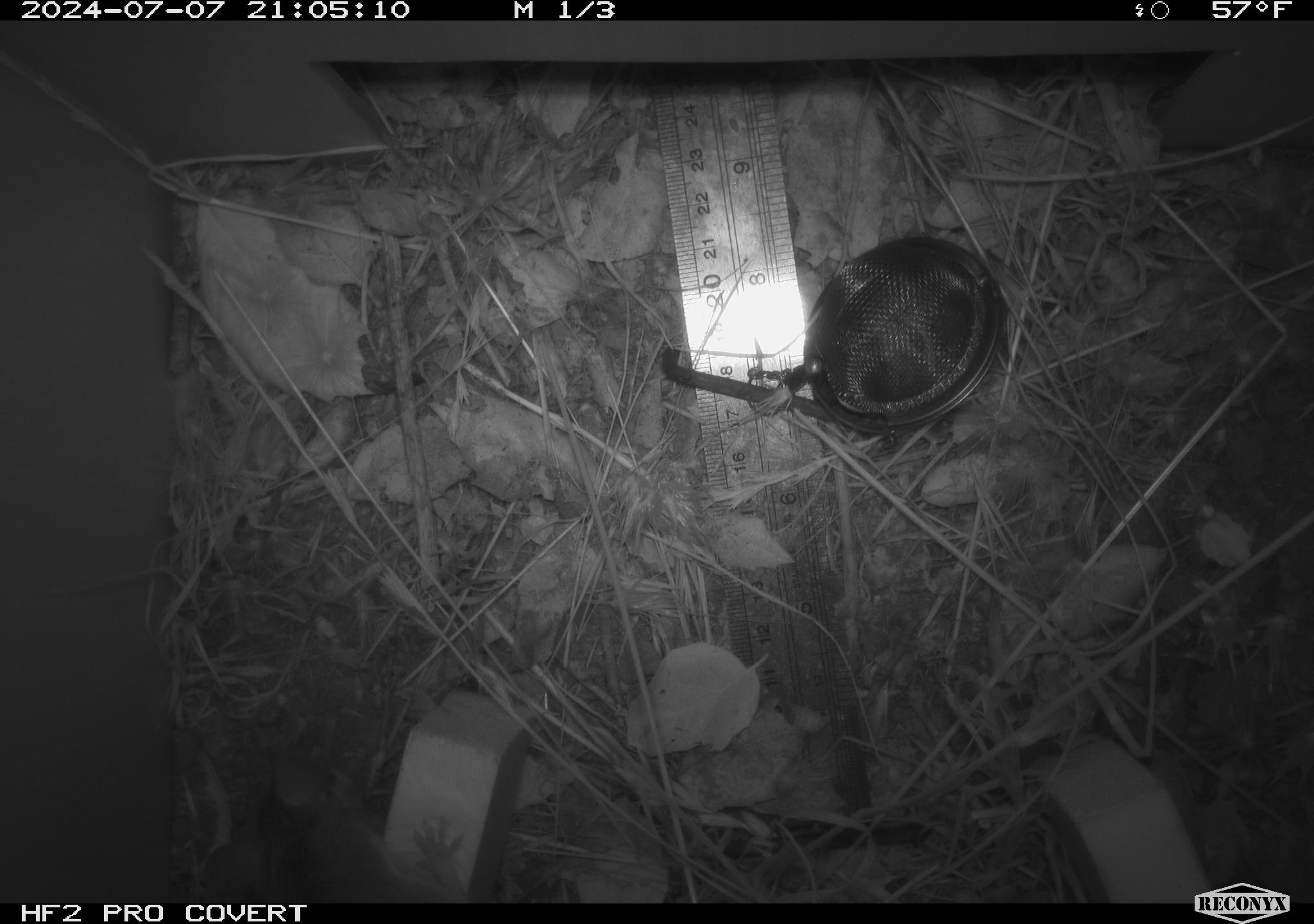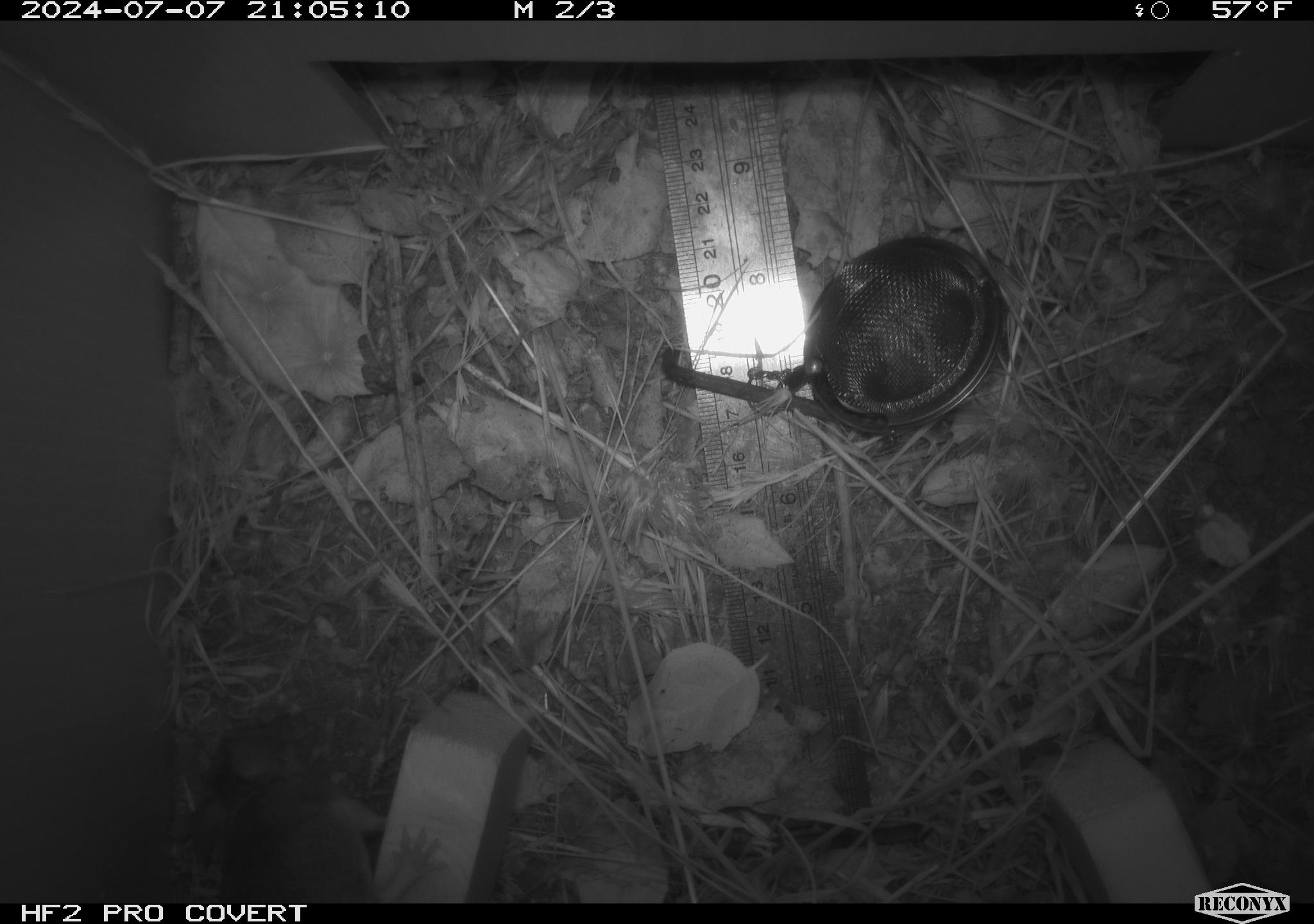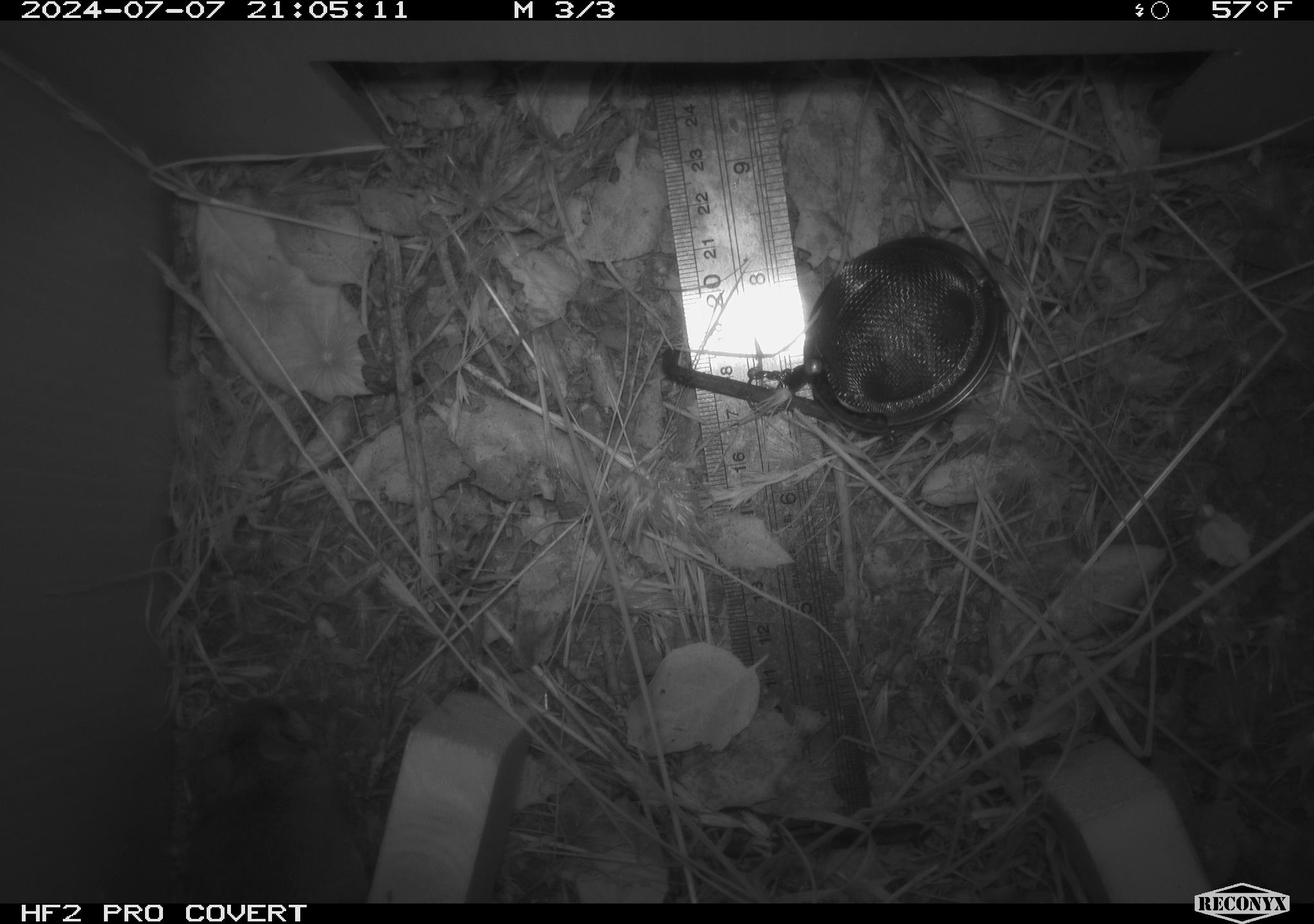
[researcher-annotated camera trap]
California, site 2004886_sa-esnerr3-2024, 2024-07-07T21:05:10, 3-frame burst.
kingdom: Animalia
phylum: Chordata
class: Mammalia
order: Rodentia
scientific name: Rodentia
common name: rodent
Rodent (Rodentia).